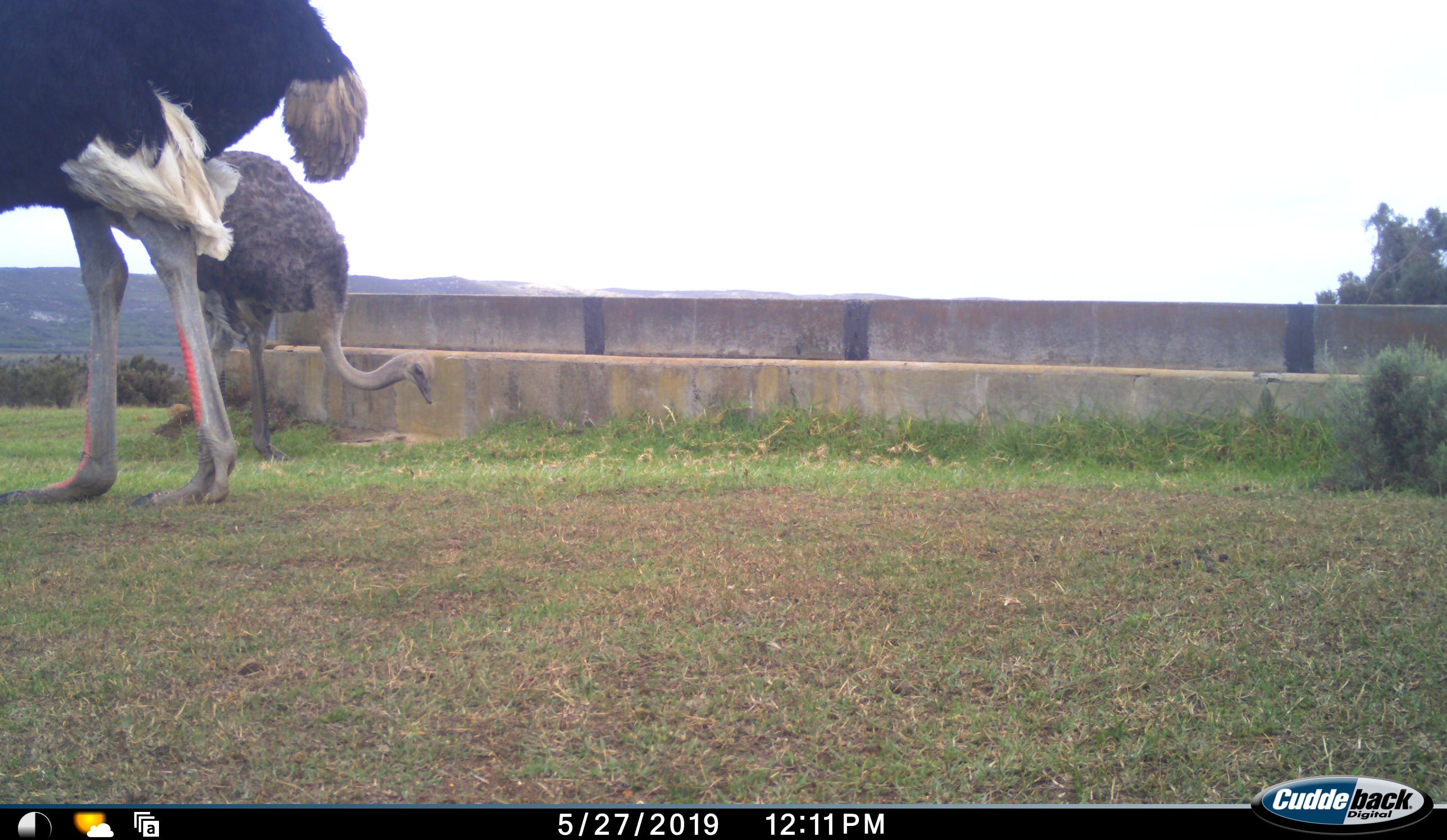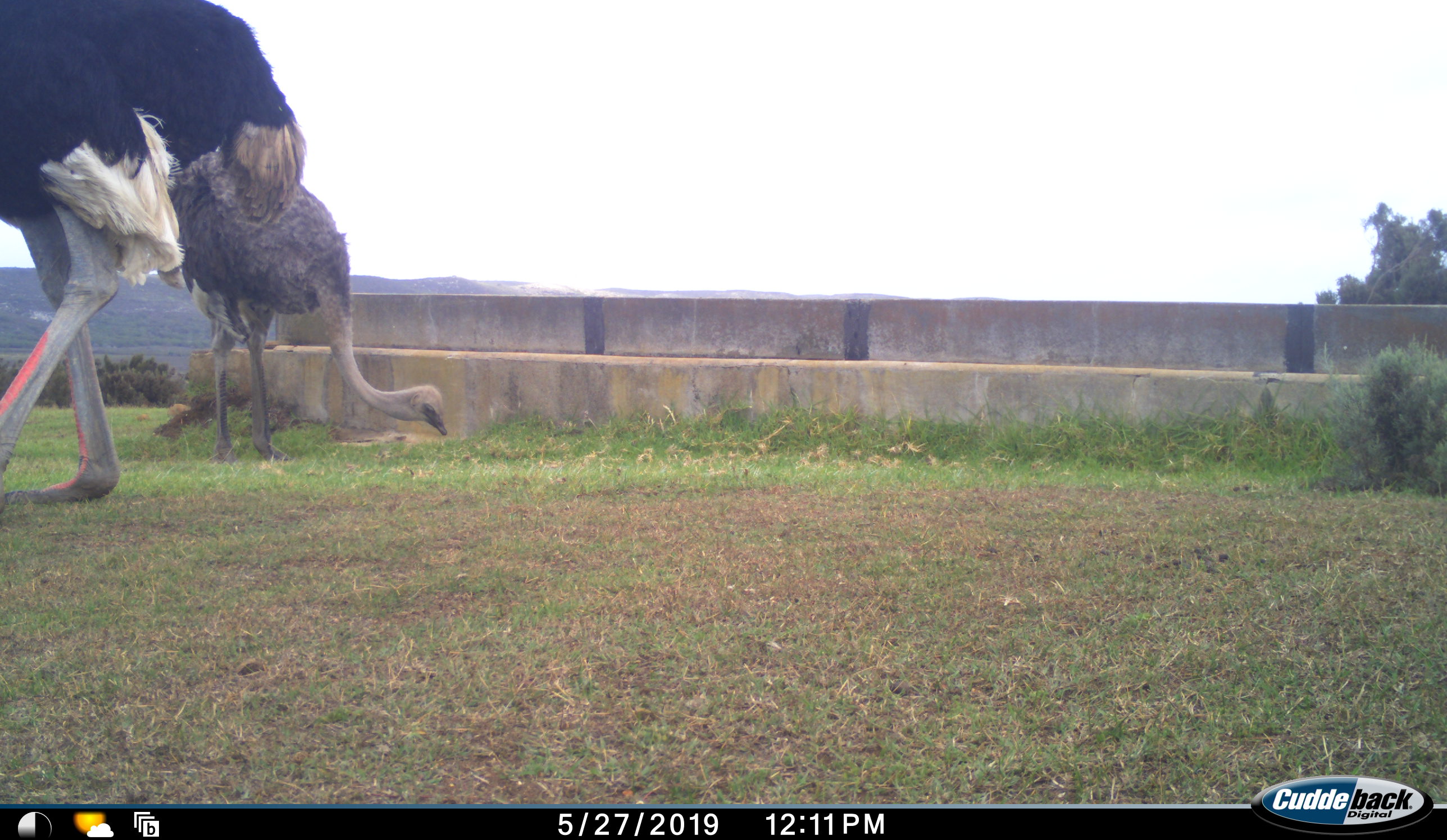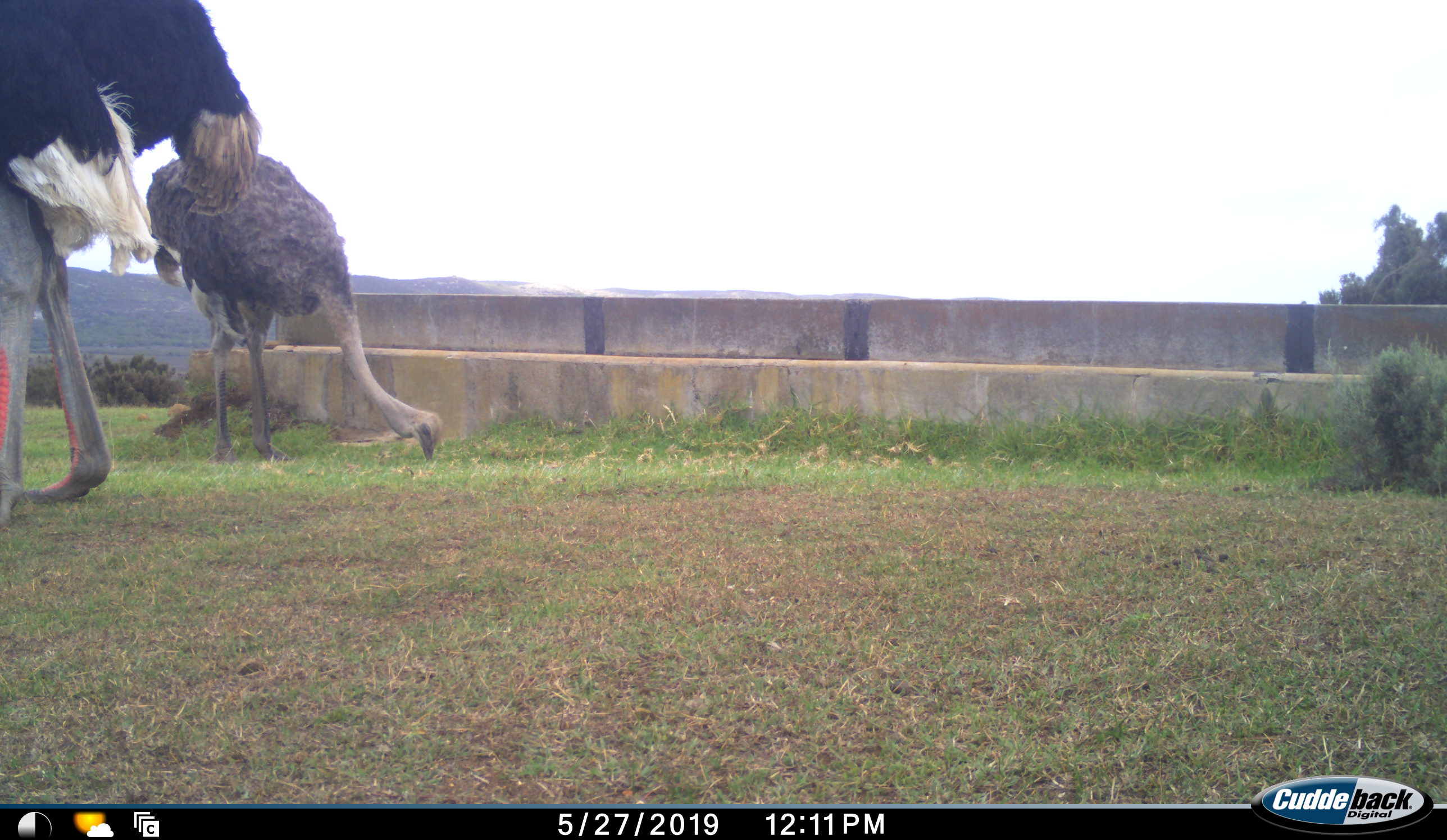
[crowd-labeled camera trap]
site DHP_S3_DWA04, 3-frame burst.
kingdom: Animalia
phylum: Chordata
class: Aves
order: Struthioniformes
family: Struthionidae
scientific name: Struthionidae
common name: ostrich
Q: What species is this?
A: Ostrich (Struthionidae).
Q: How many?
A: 2.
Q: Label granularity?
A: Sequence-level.